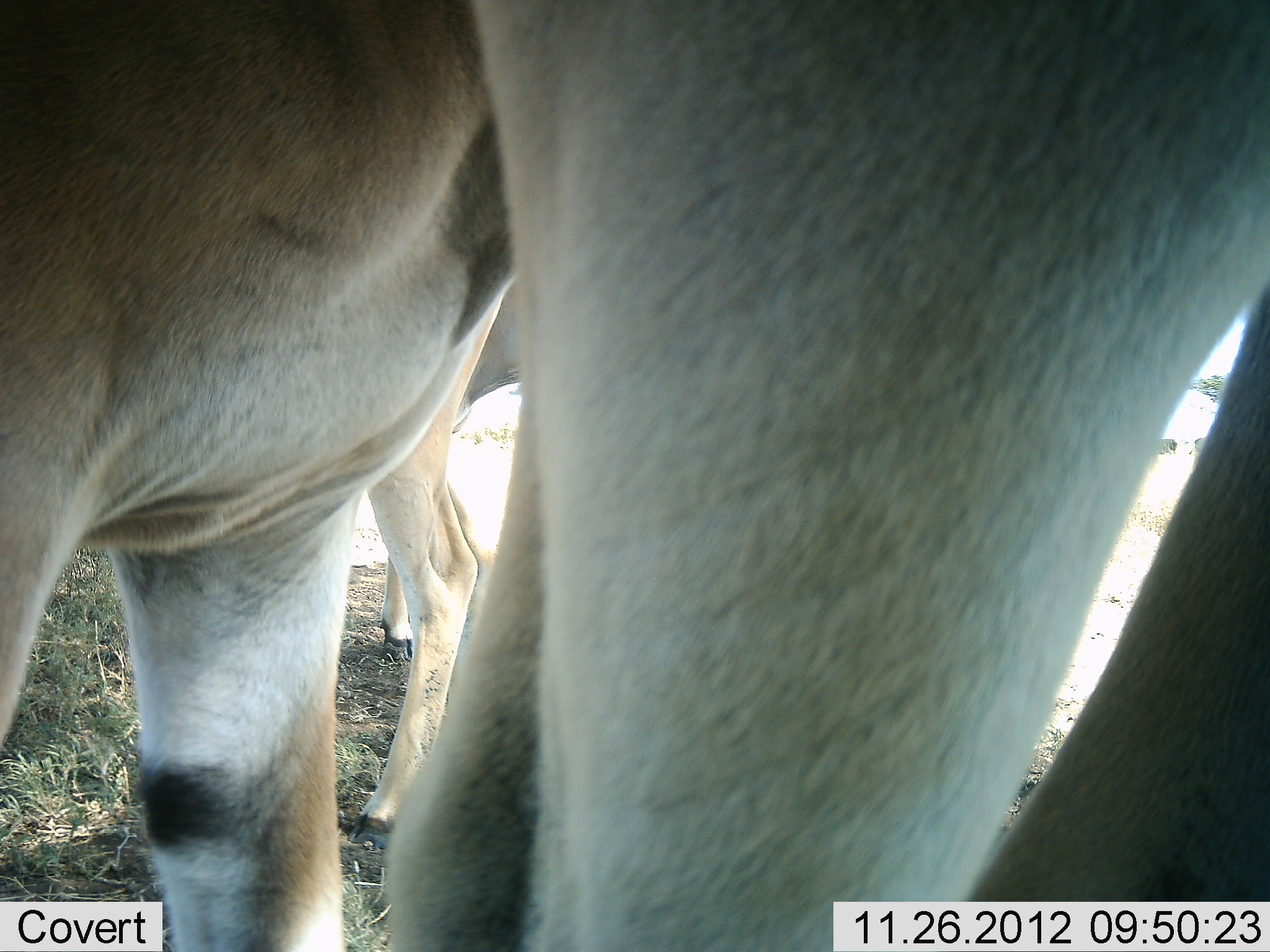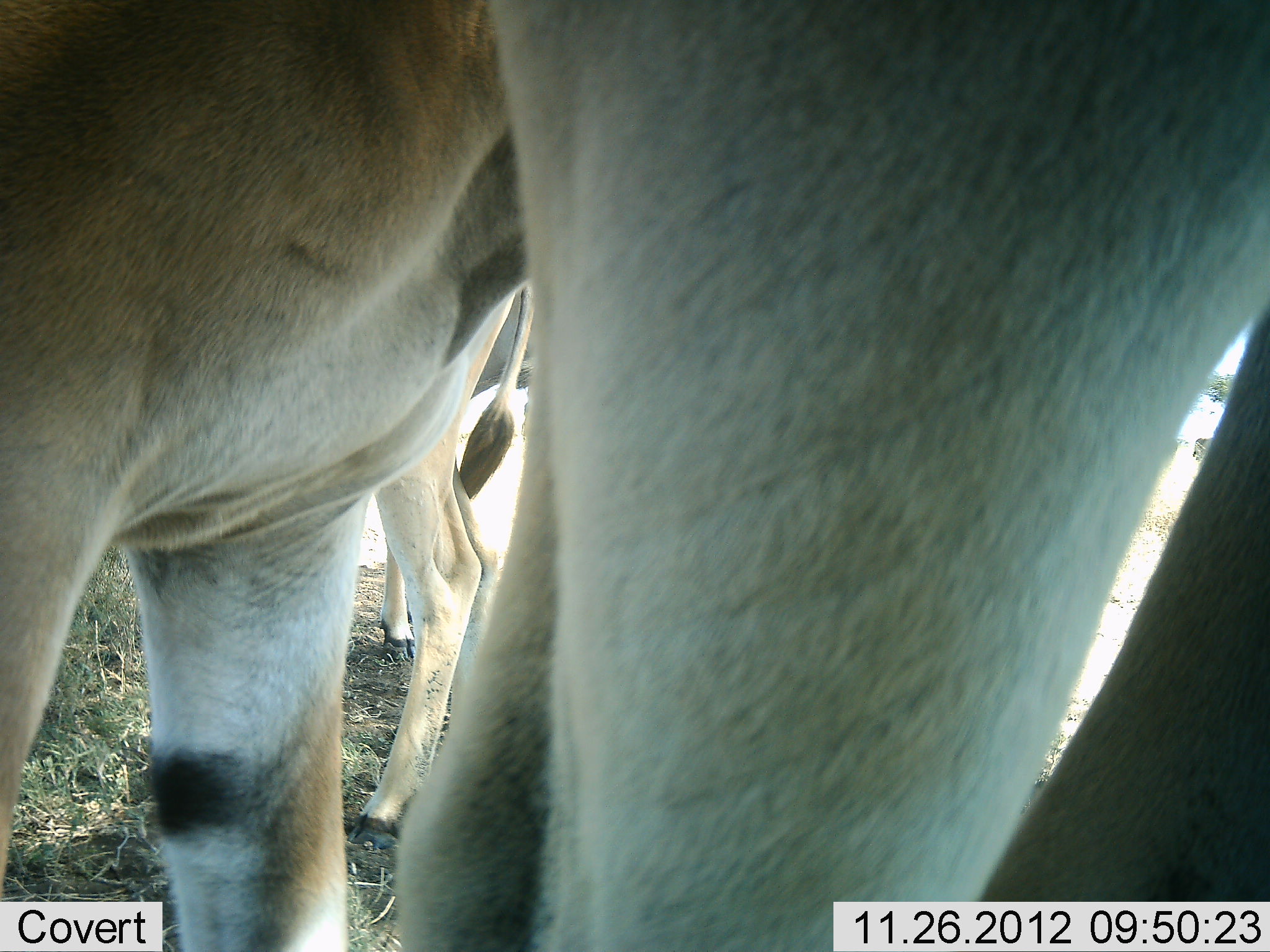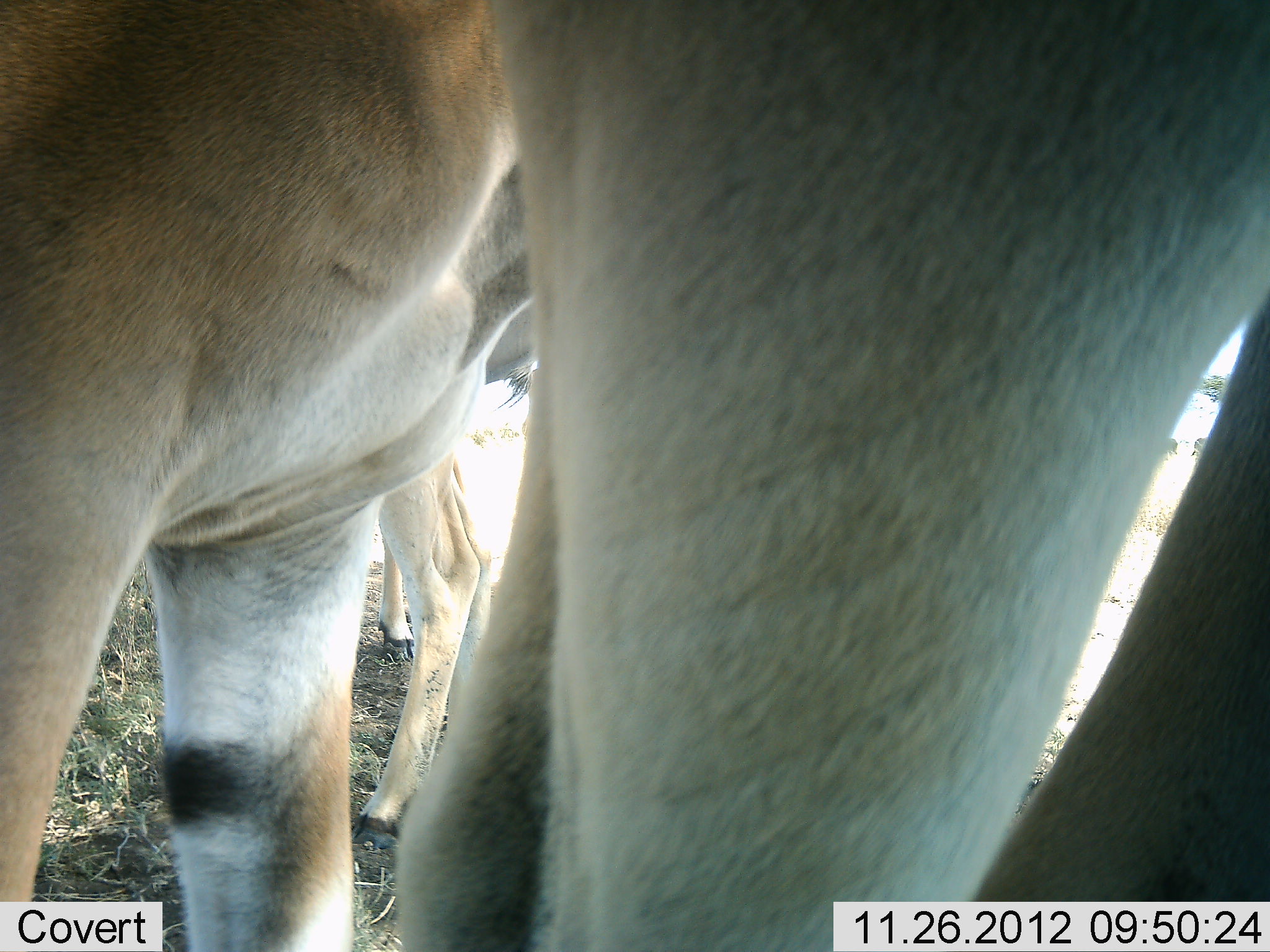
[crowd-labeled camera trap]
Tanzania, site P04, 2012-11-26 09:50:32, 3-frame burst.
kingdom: Animalia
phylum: Chordata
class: Mammalia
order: Artiodactyla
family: Bovidae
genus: Tragelaphus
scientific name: Tragelaphus oryx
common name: eland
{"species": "eland (Tragelaphus oryx)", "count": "3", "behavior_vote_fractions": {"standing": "100%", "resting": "0%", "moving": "0%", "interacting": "0%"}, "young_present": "0%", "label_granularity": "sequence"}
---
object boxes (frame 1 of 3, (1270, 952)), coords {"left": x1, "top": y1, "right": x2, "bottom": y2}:
animal: {"left": 1, "top": 1, "right": 1270, "bottom": 952}; {"left": 331, "top": 277, "right": 531, "bottom": 840}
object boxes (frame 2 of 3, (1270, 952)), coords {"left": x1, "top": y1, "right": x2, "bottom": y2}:
animal: {"left": 1, "top": 1, "right": 1270, "bottom": 952}; {"left": 356, "top": 268, "right": 535, "bottom": 848}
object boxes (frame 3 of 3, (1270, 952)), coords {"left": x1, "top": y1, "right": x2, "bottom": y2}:
animal: {"left": 1, "top": 1, "right": 1270, "bottom": 952}; {"left": 338, "top": 225, "right": 542, "bottom": 851}